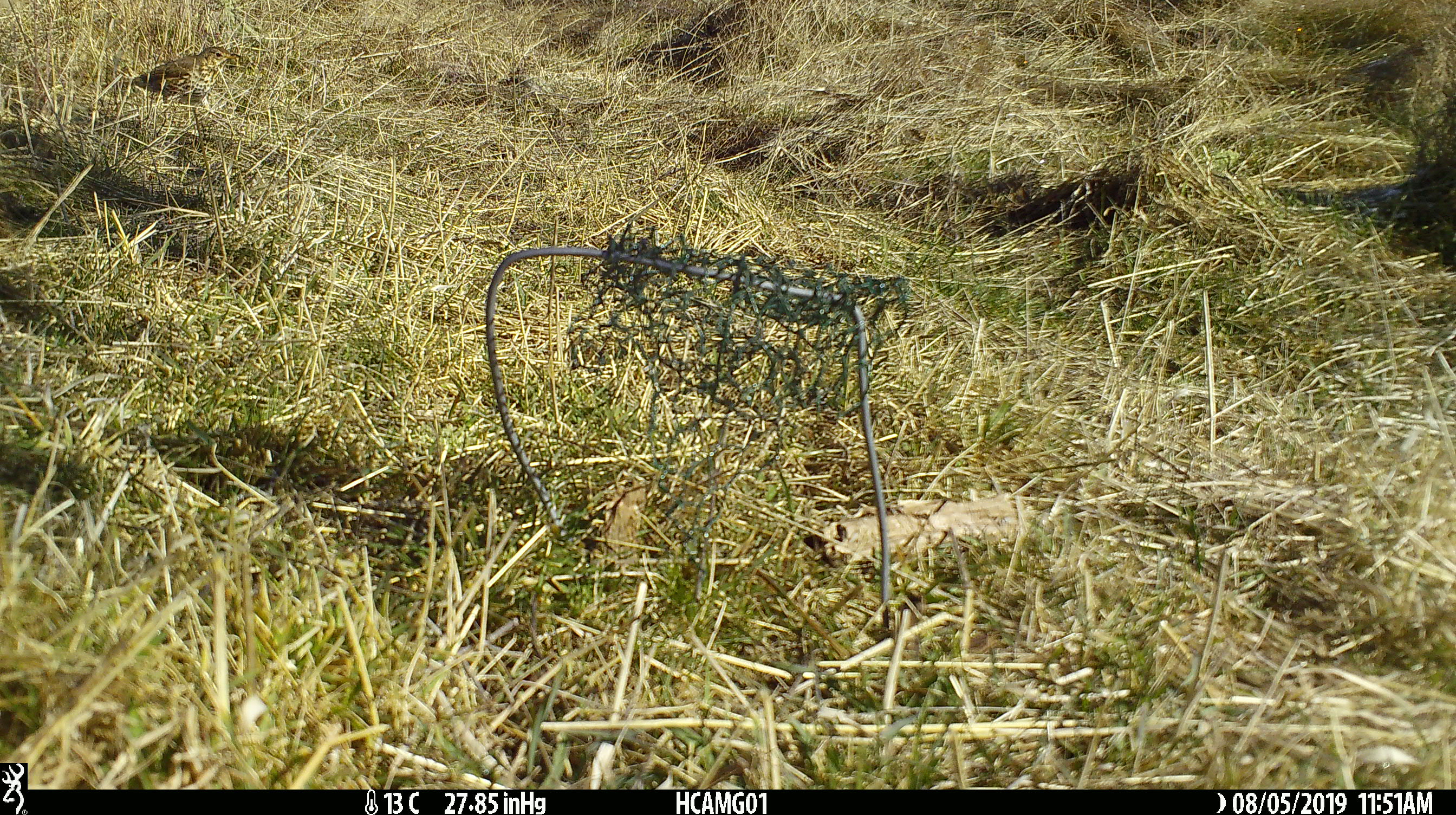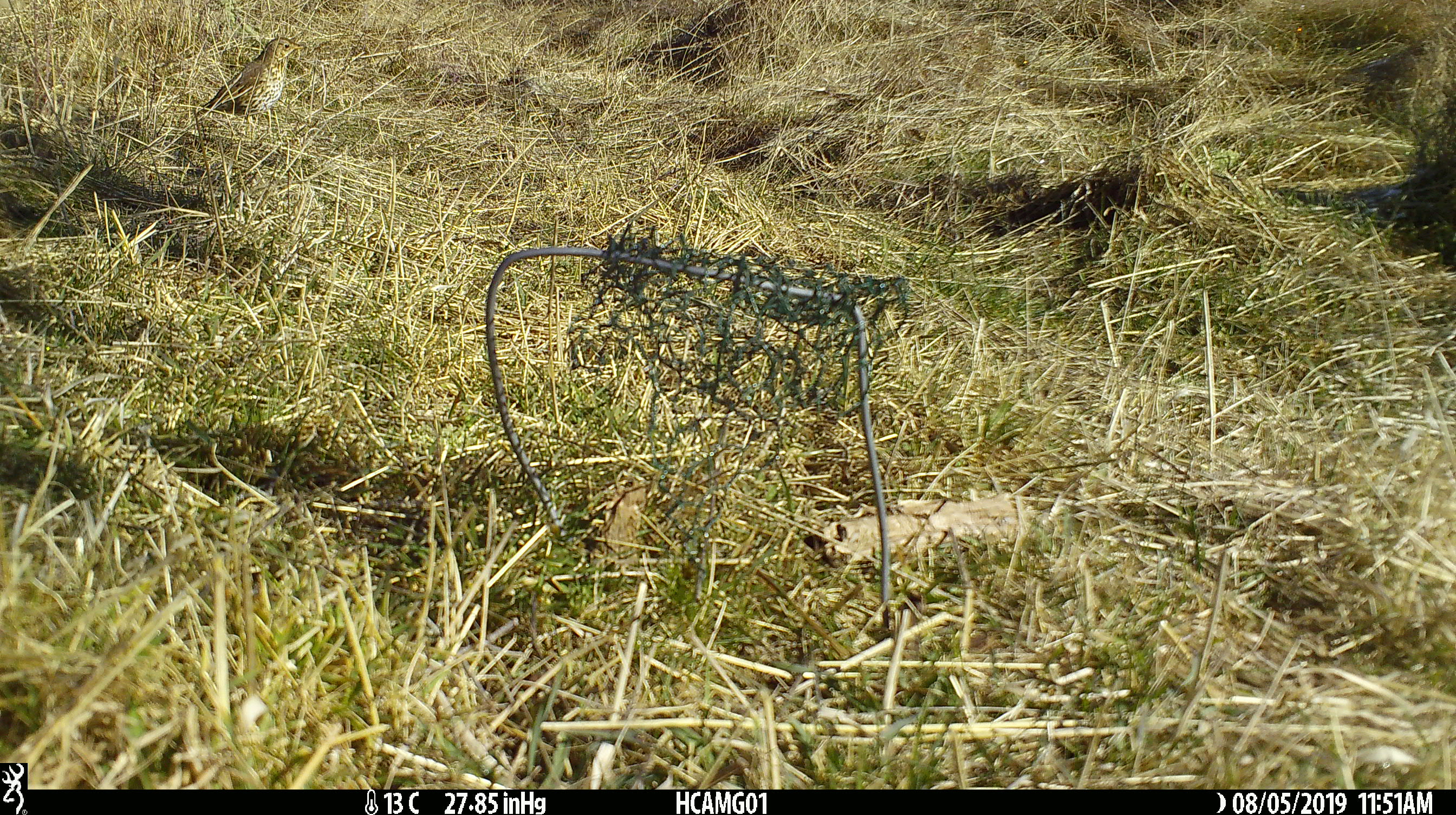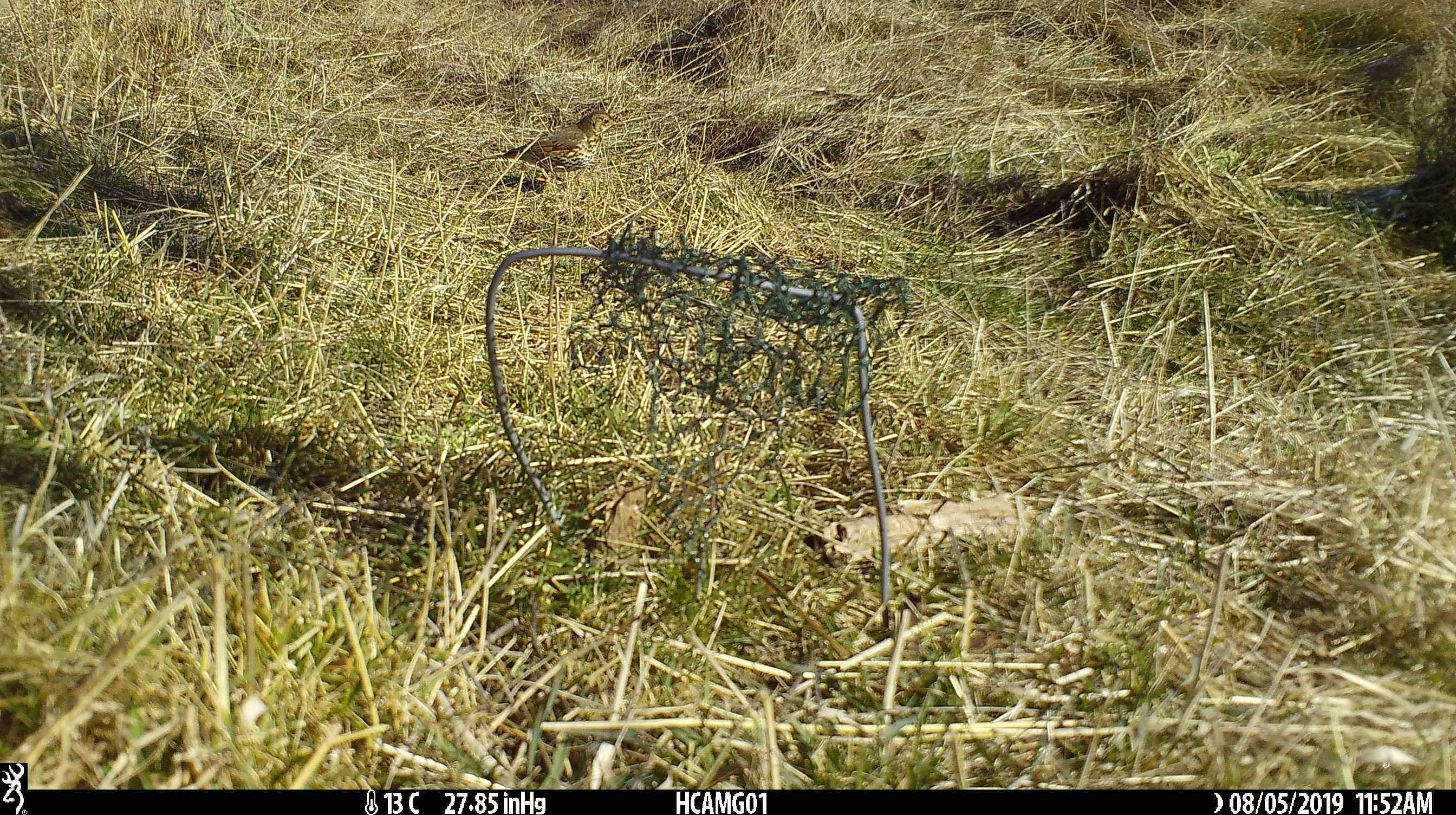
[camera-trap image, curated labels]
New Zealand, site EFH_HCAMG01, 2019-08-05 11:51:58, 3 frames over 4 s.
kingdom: Animalia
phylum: Chordata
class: Aves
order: Passeriformes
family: Turdidae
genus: Turdus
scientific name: Turdus philomelos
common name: song thrush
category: thrush